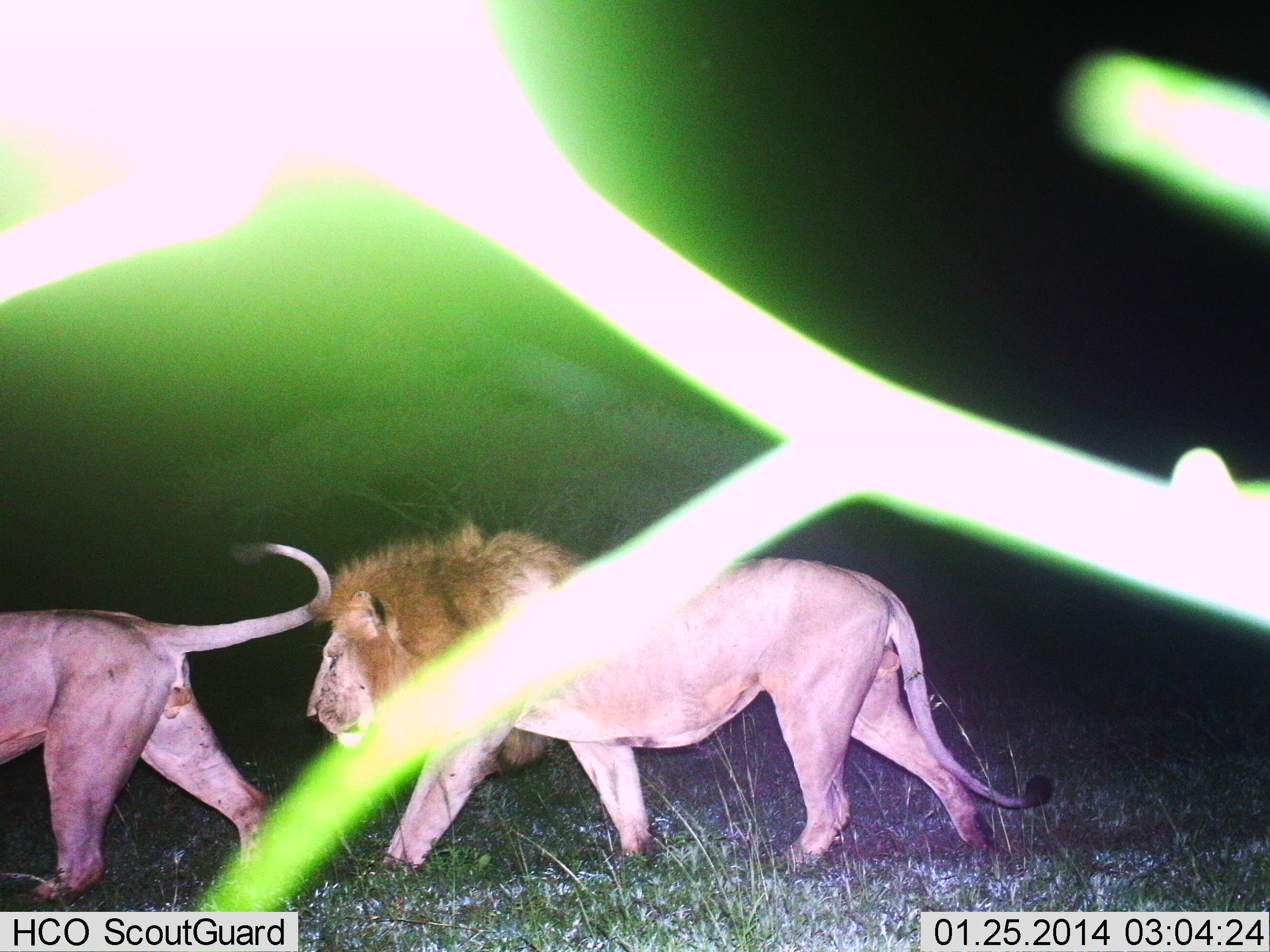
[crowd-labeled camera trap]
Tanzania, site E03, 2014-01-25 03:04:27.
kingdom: Animalia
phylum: Chordata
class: Mammalia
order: Carnivora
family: Felidae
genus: Panthera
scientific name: Panthera leo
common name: lion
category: lionmale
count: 2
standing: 7%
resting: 0%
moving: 100%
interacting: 0%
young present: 0%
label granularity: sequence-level